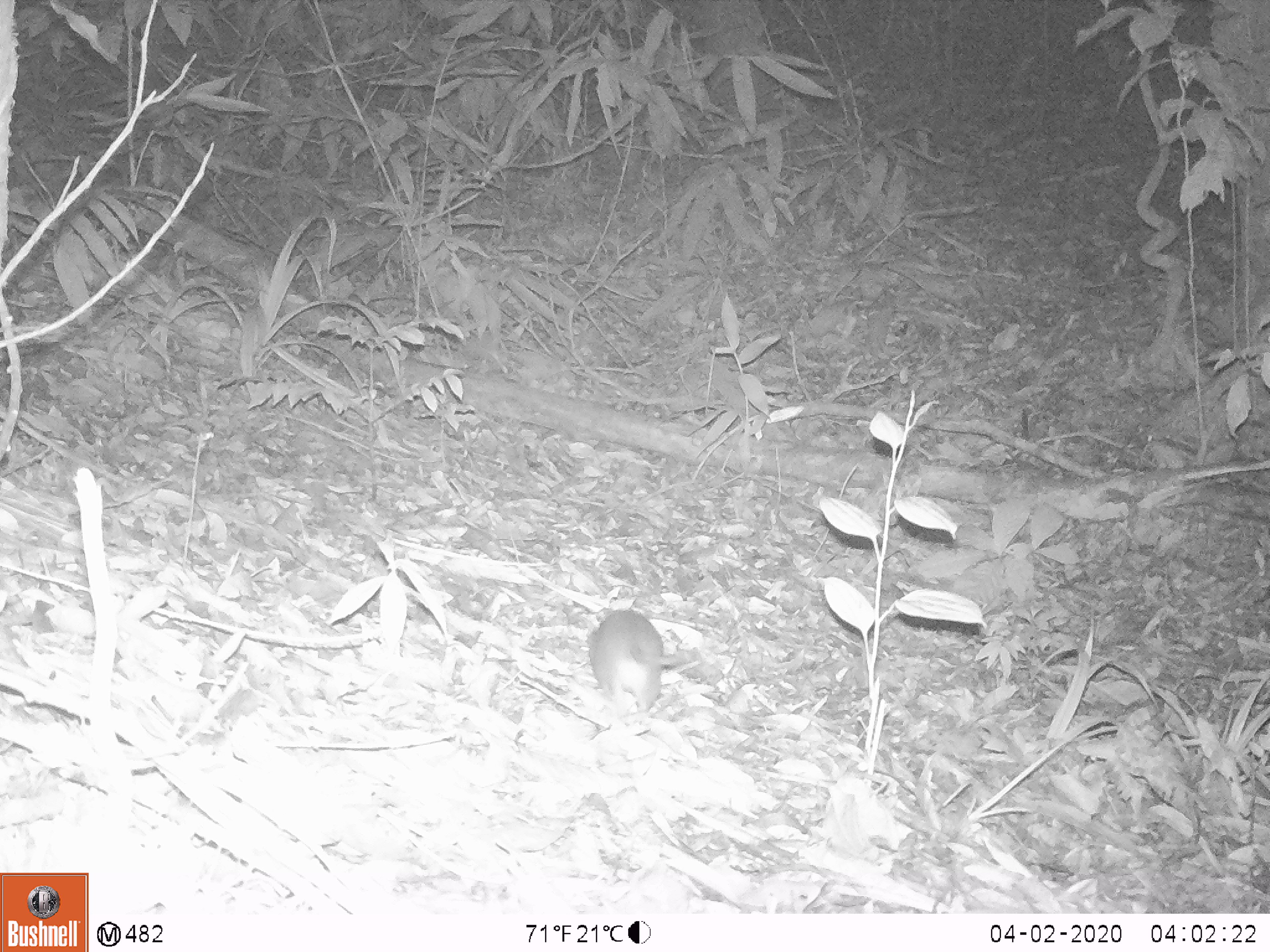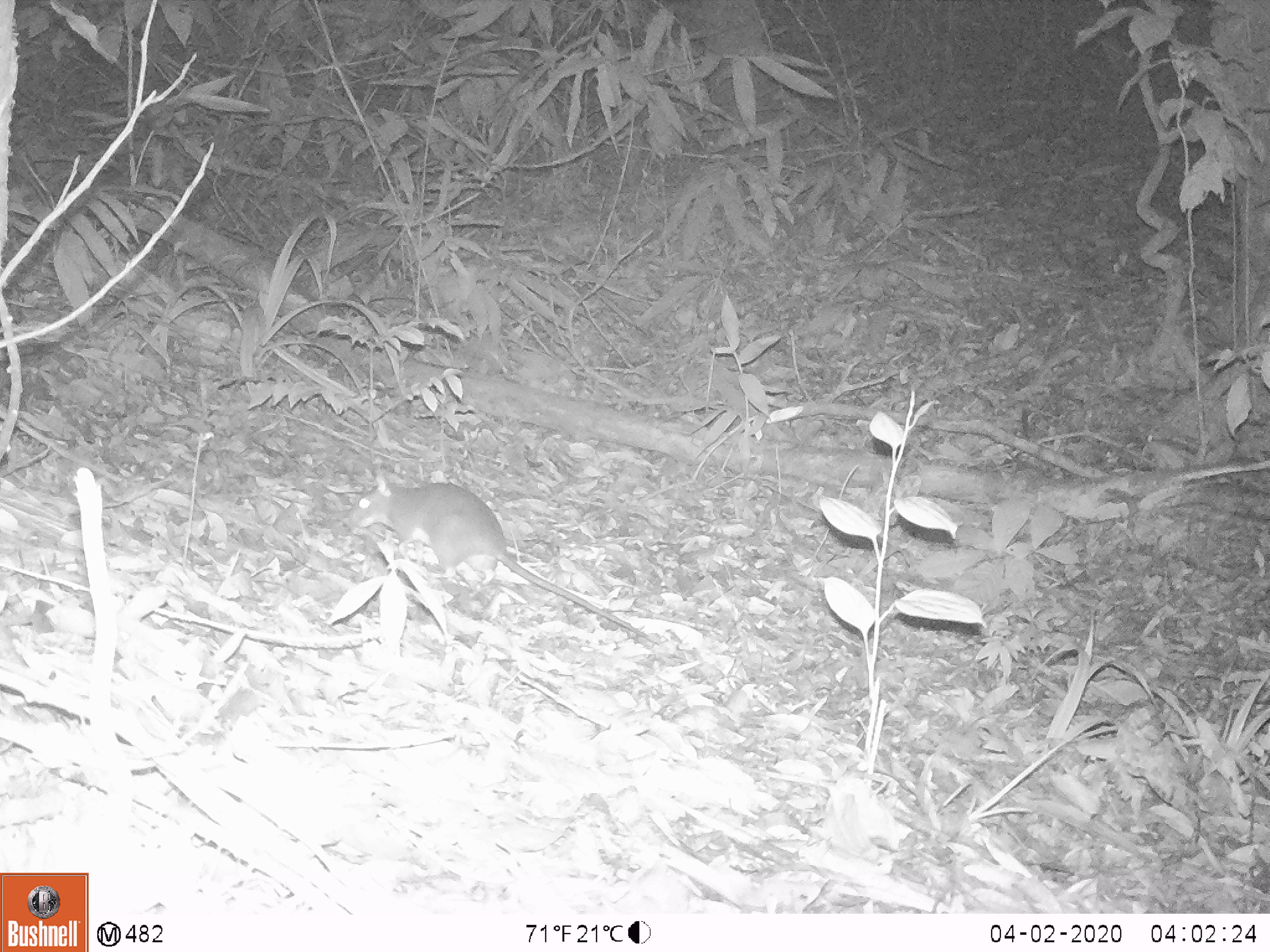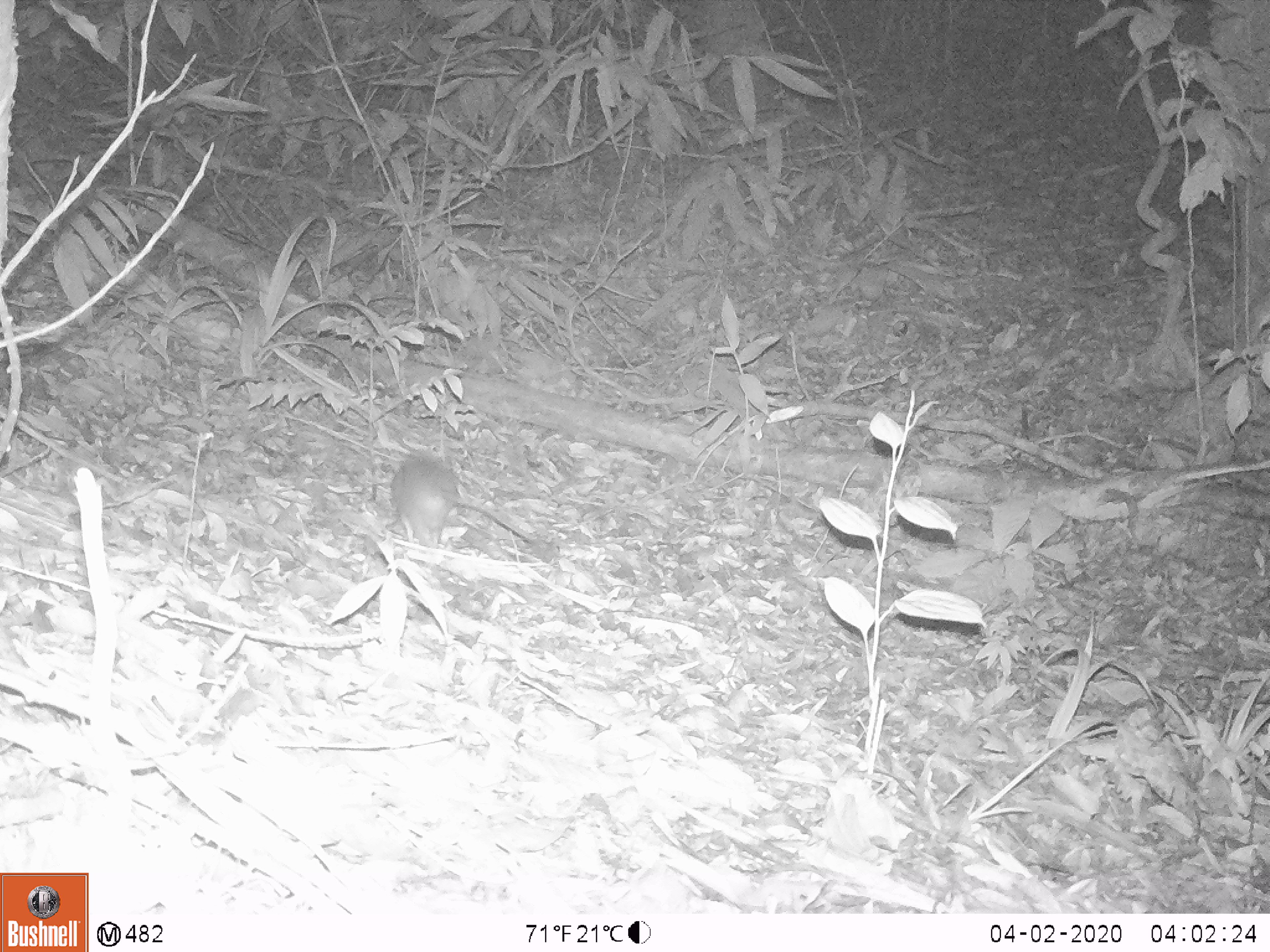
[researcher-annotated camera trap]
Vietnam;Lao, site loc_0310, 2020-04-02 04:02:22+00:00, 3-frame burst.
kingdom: Animalia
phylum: Chordata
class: Mammalia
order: Rodentia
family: Muridae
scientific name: Muridae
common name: old-world mice and rats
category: unidentified murid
Unidentified murid (old-world mice and rats) (Muridae). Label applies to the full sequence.